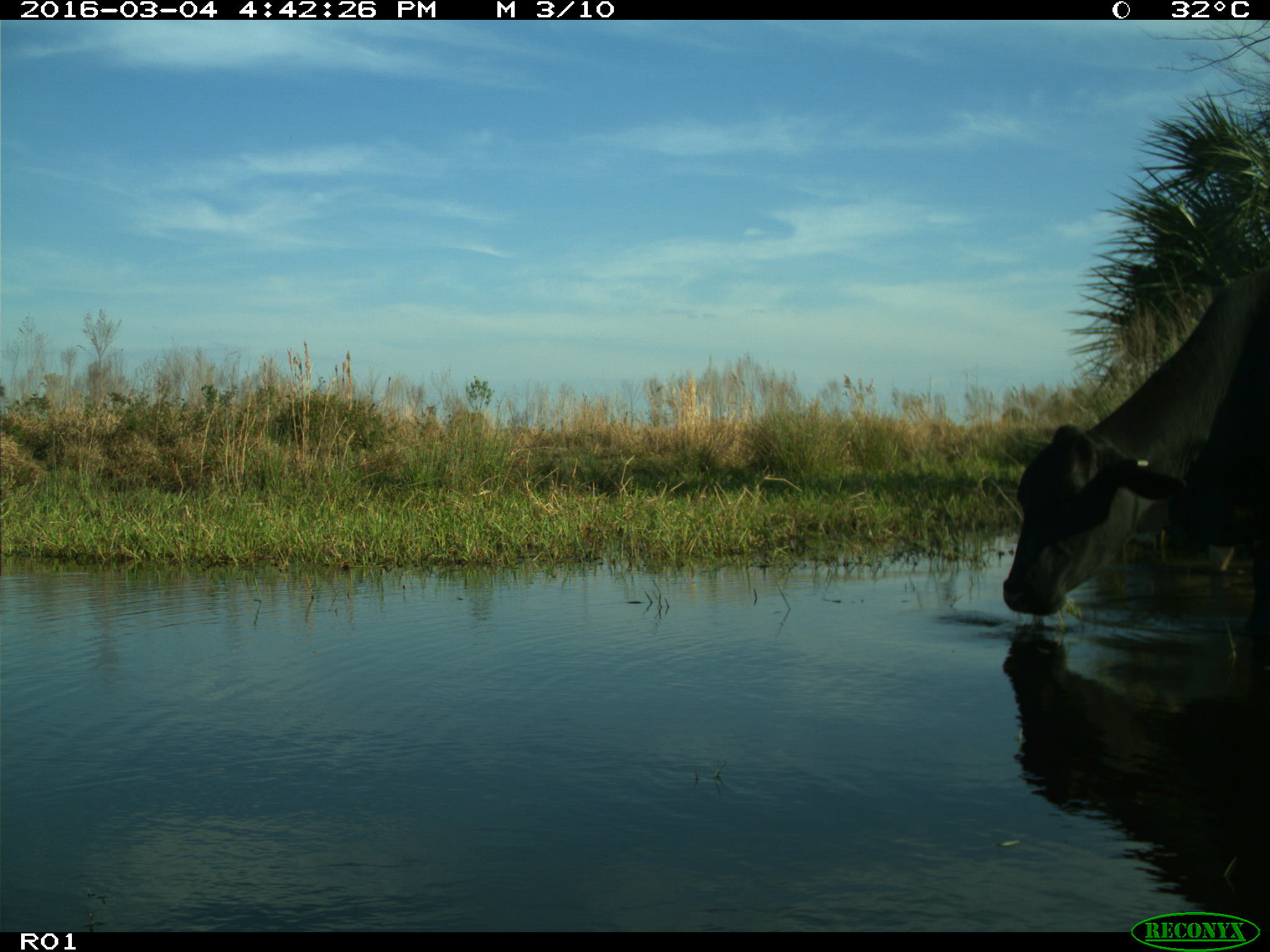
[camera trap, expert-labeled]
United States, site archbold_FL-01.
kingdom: Animalia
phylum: Chordata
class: Mammalia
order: Artiodactyla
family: Bovidae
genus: Bos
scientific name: Bos taurus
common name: domestic cow